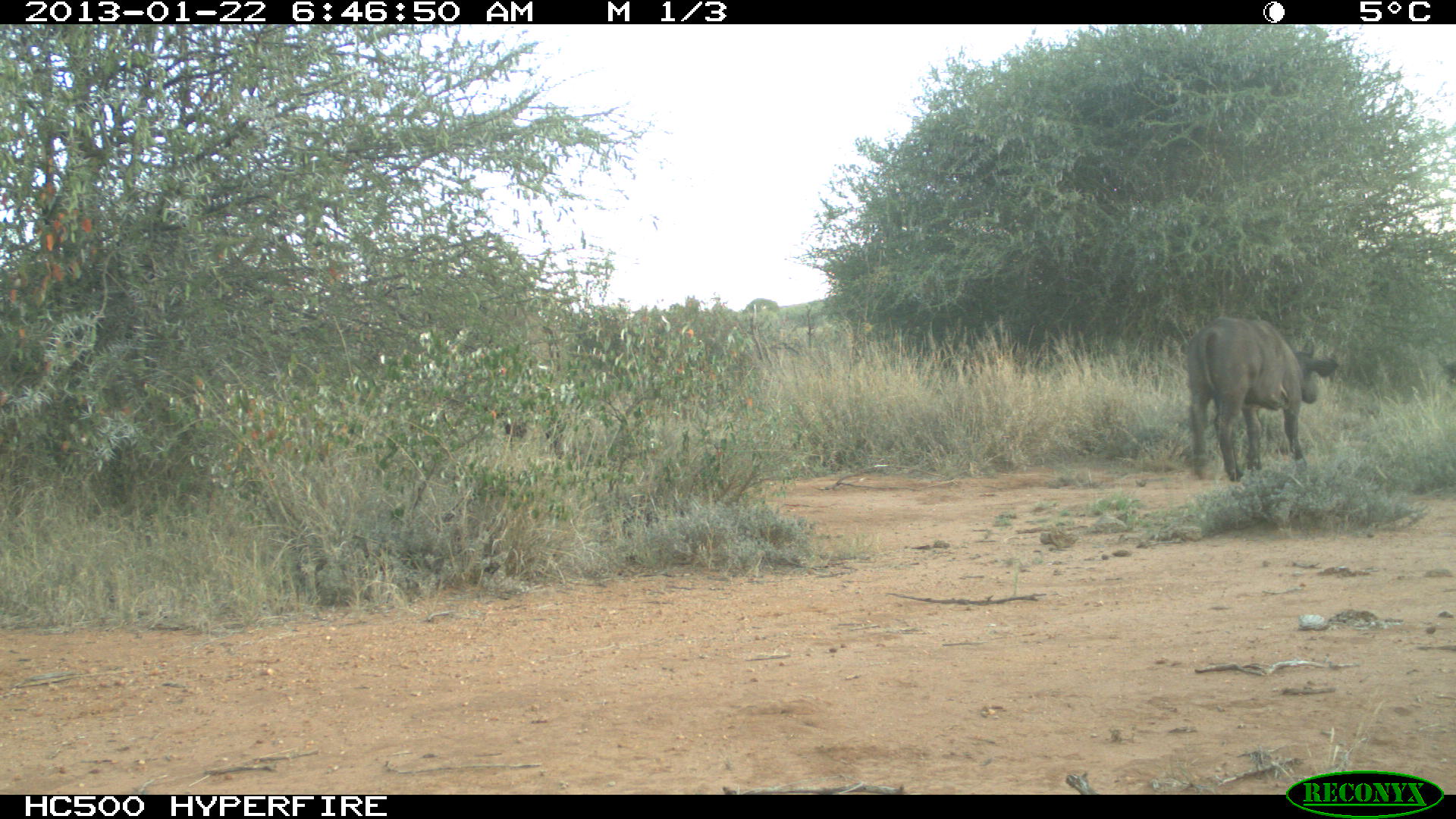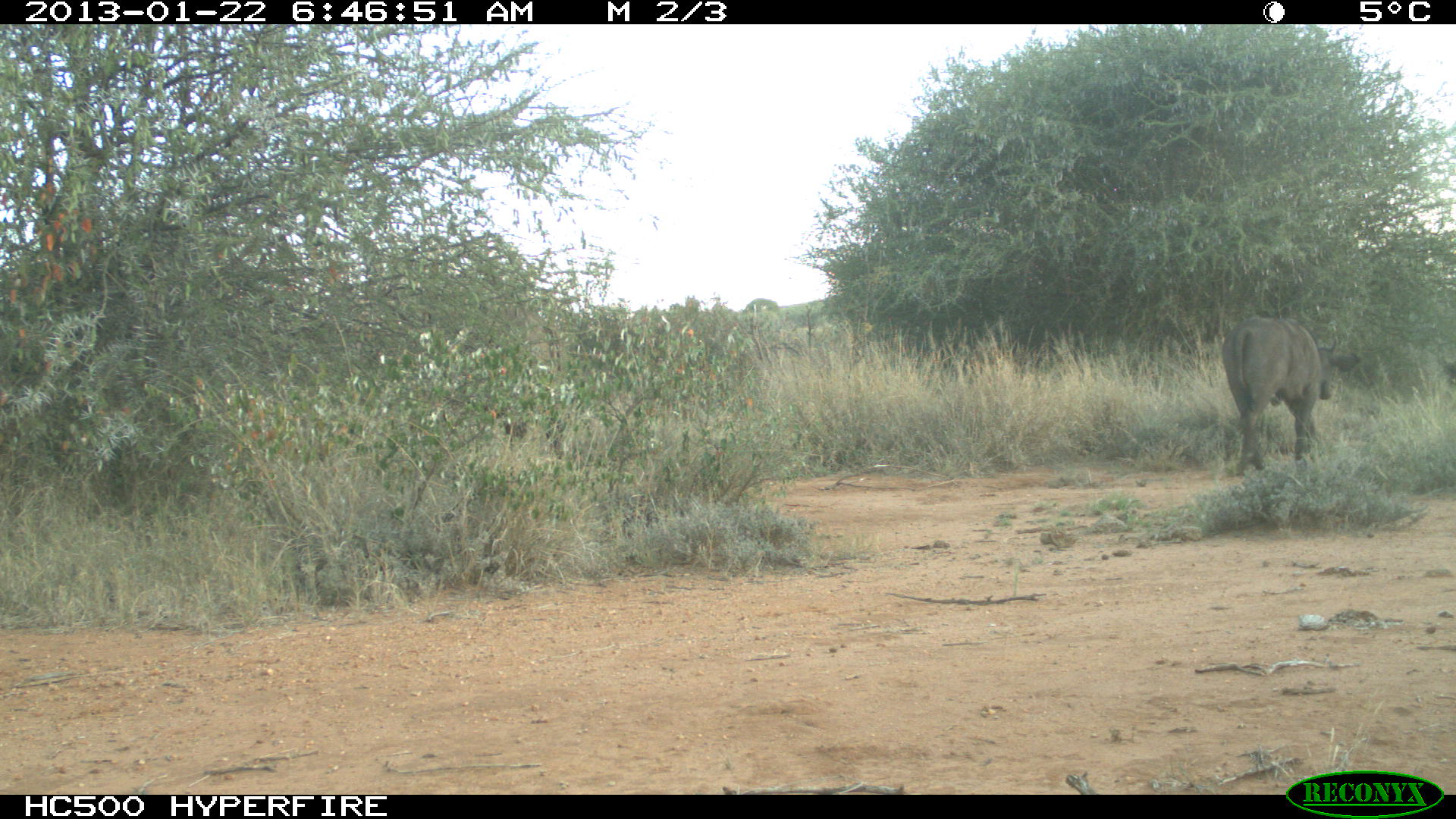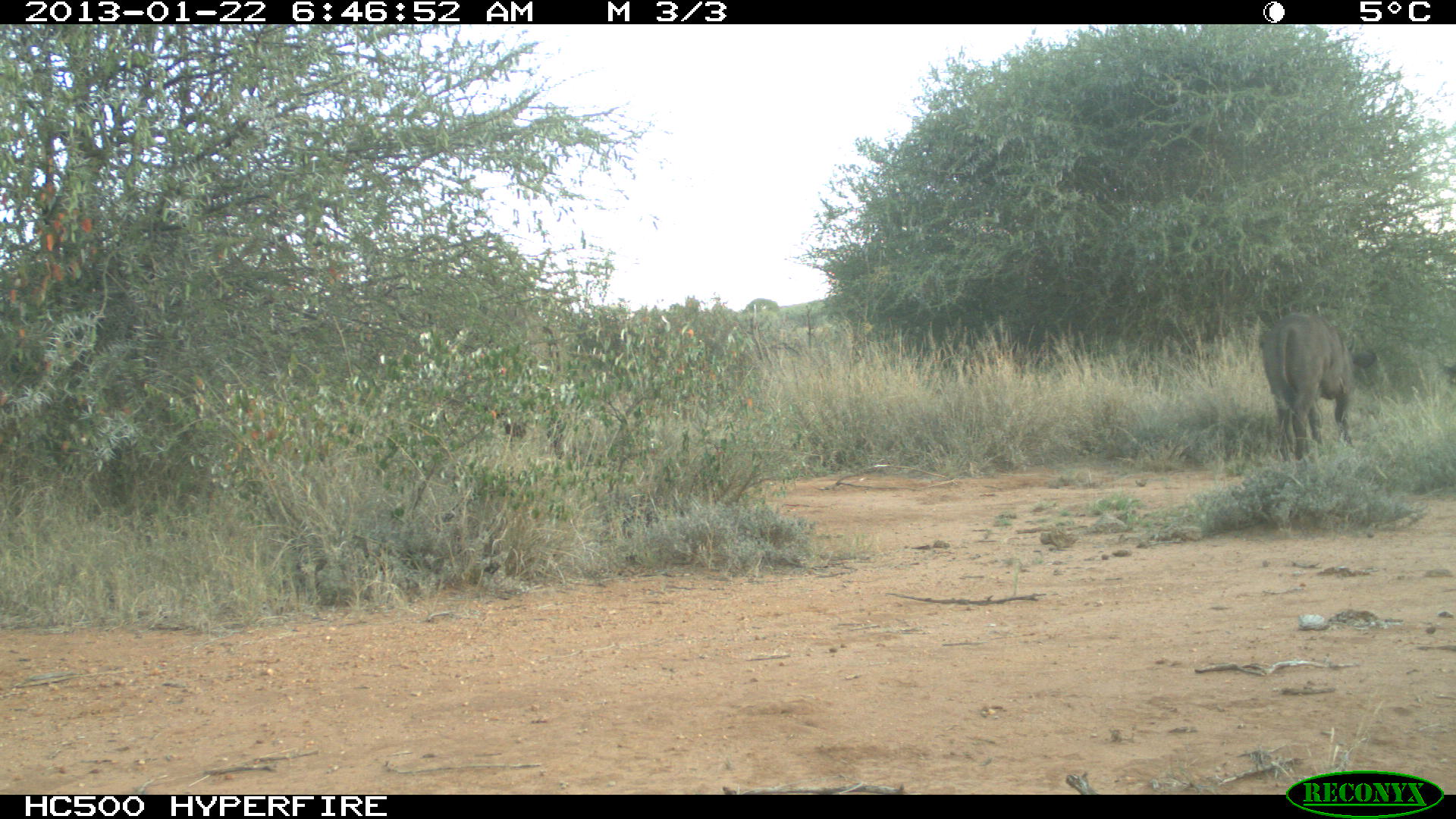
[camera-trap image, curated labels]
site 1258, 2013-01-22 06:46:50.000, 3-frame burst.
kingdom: Animalia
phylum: Chordata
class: Mammalia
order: Artiodactyla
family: Bovidae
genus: Syncerus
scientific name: Syncerus caffer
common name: african buffalo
Syncerus caffer (african buffalo), count 3.